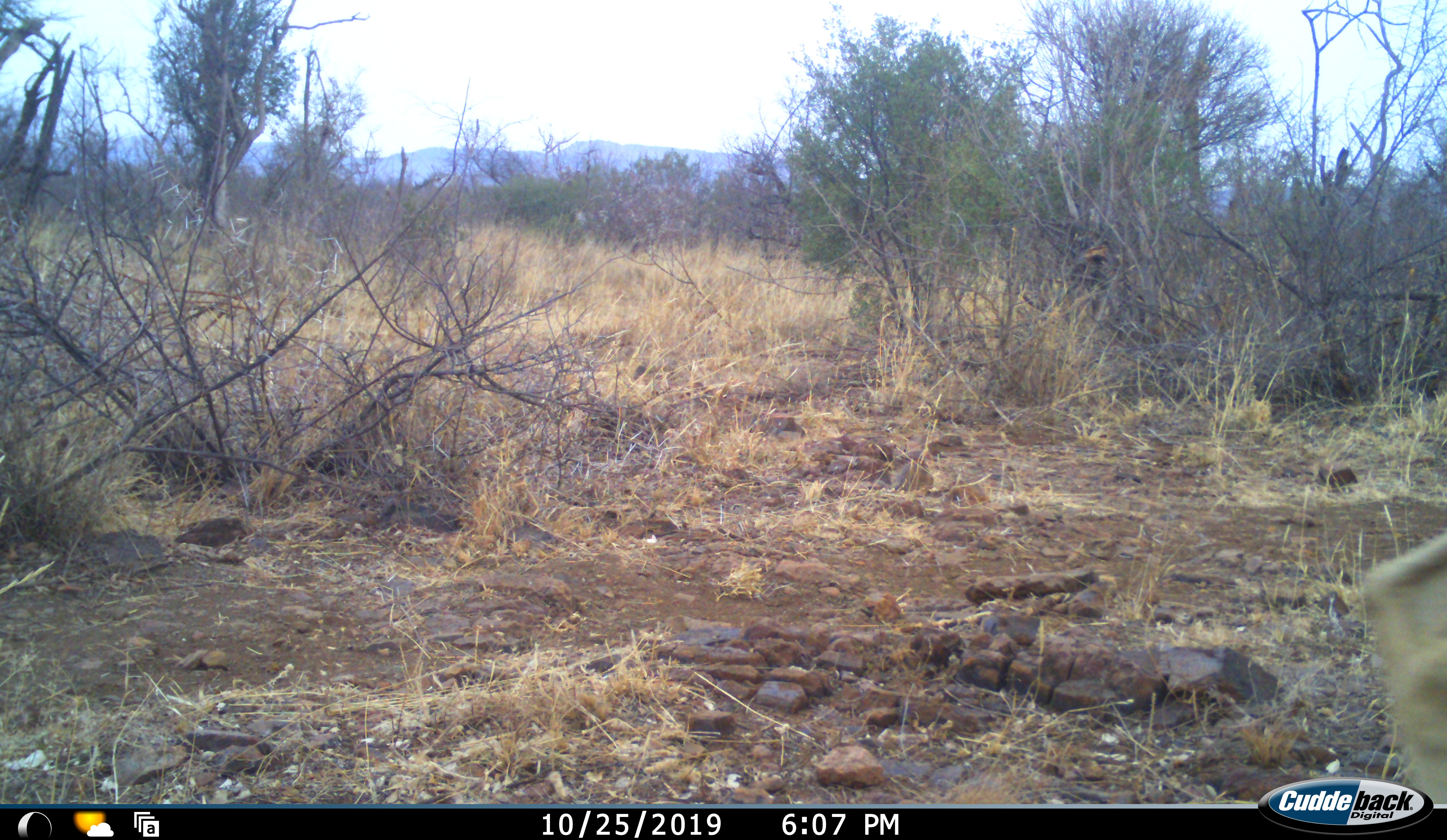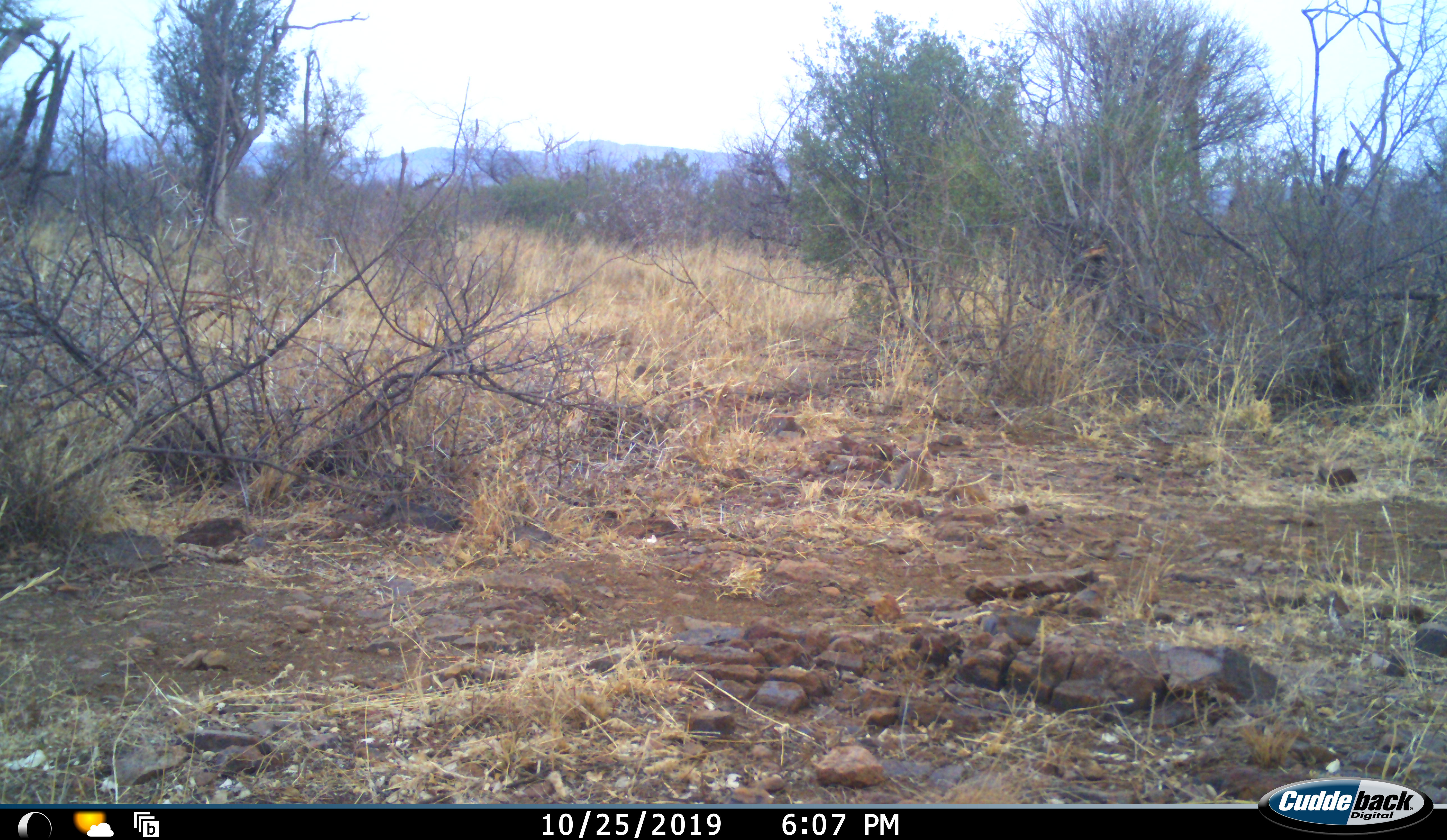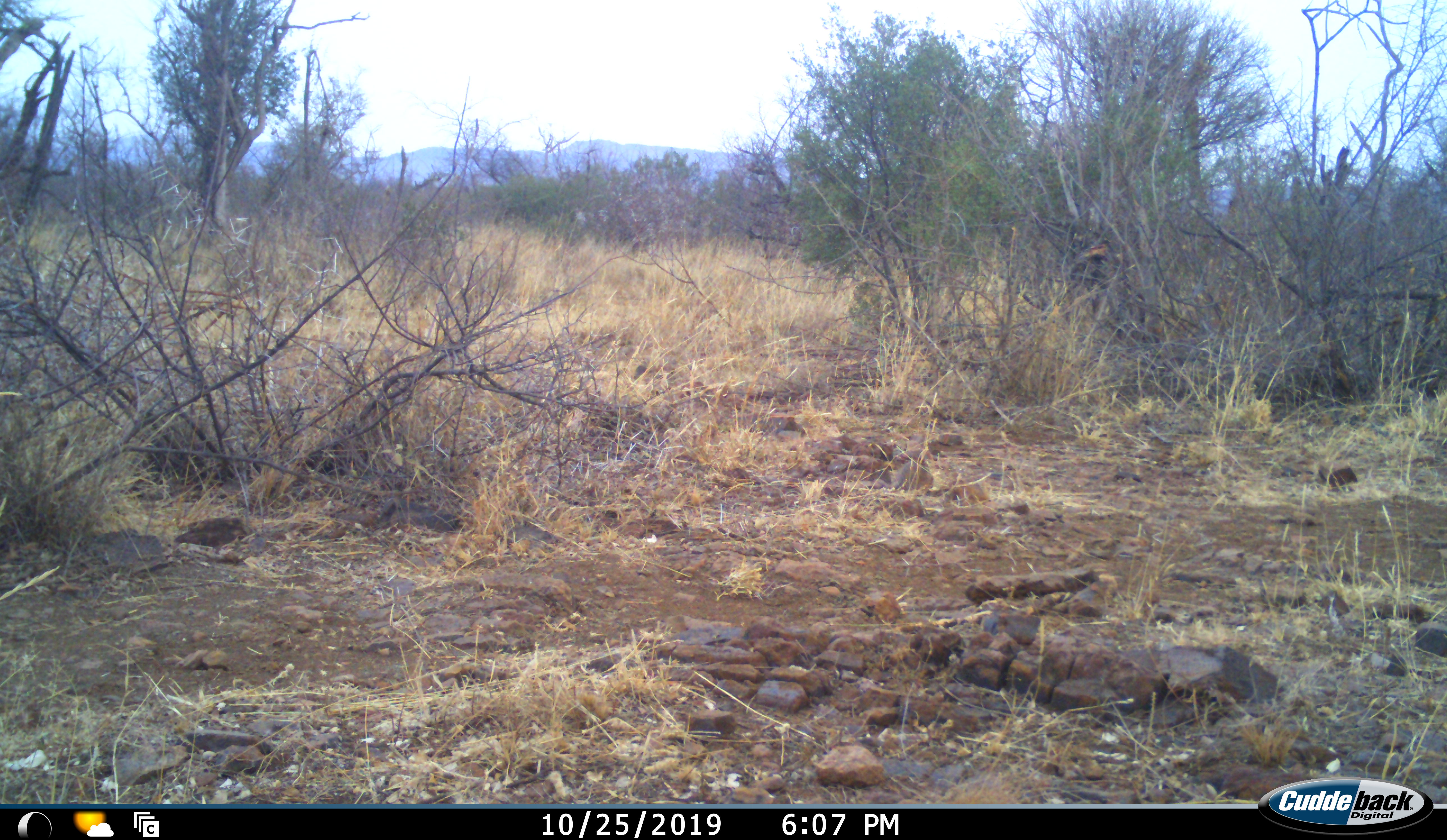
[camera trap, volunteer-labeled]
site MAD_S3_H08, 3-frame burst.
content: unidentified animal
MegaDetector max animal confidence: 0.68